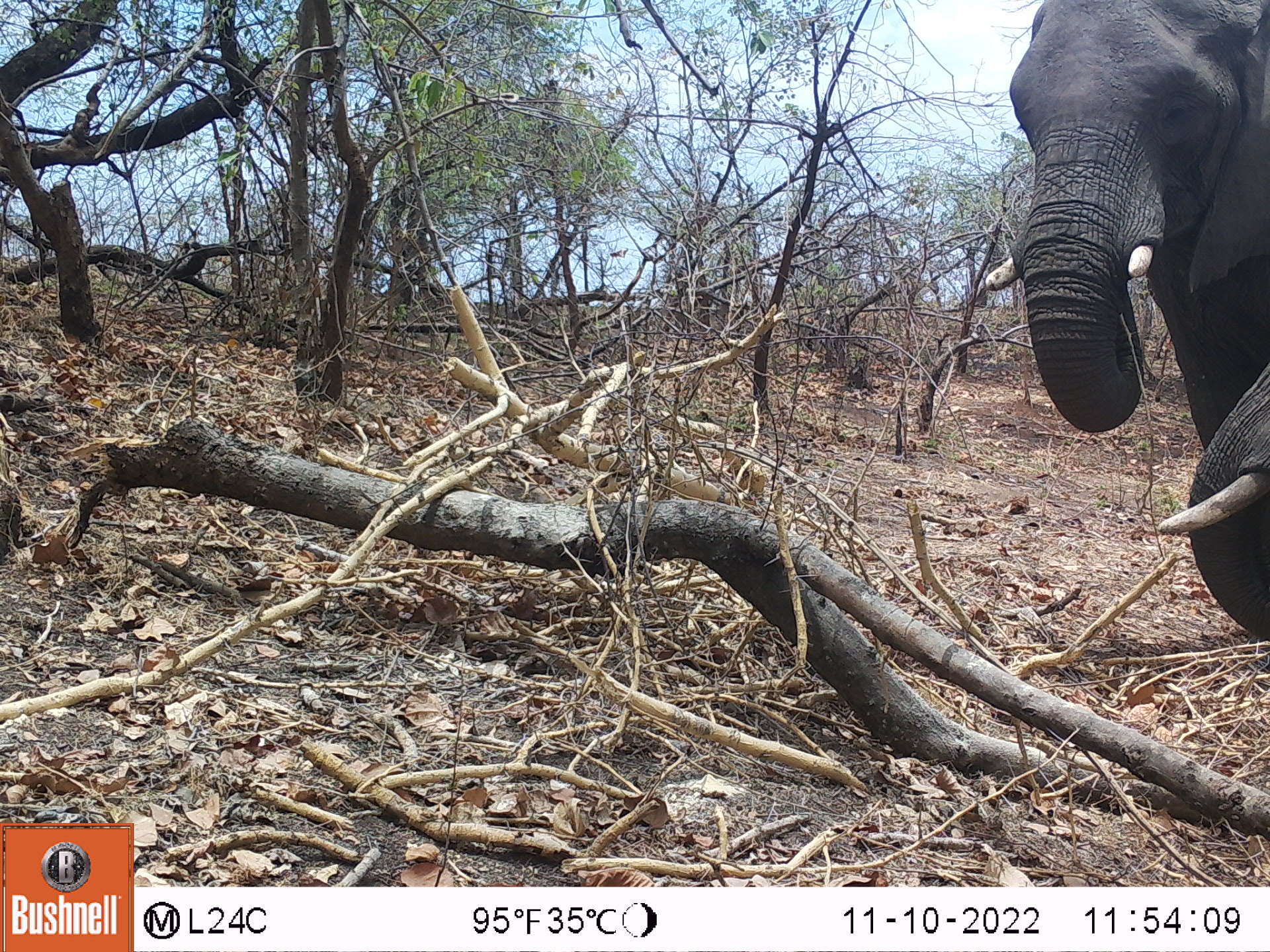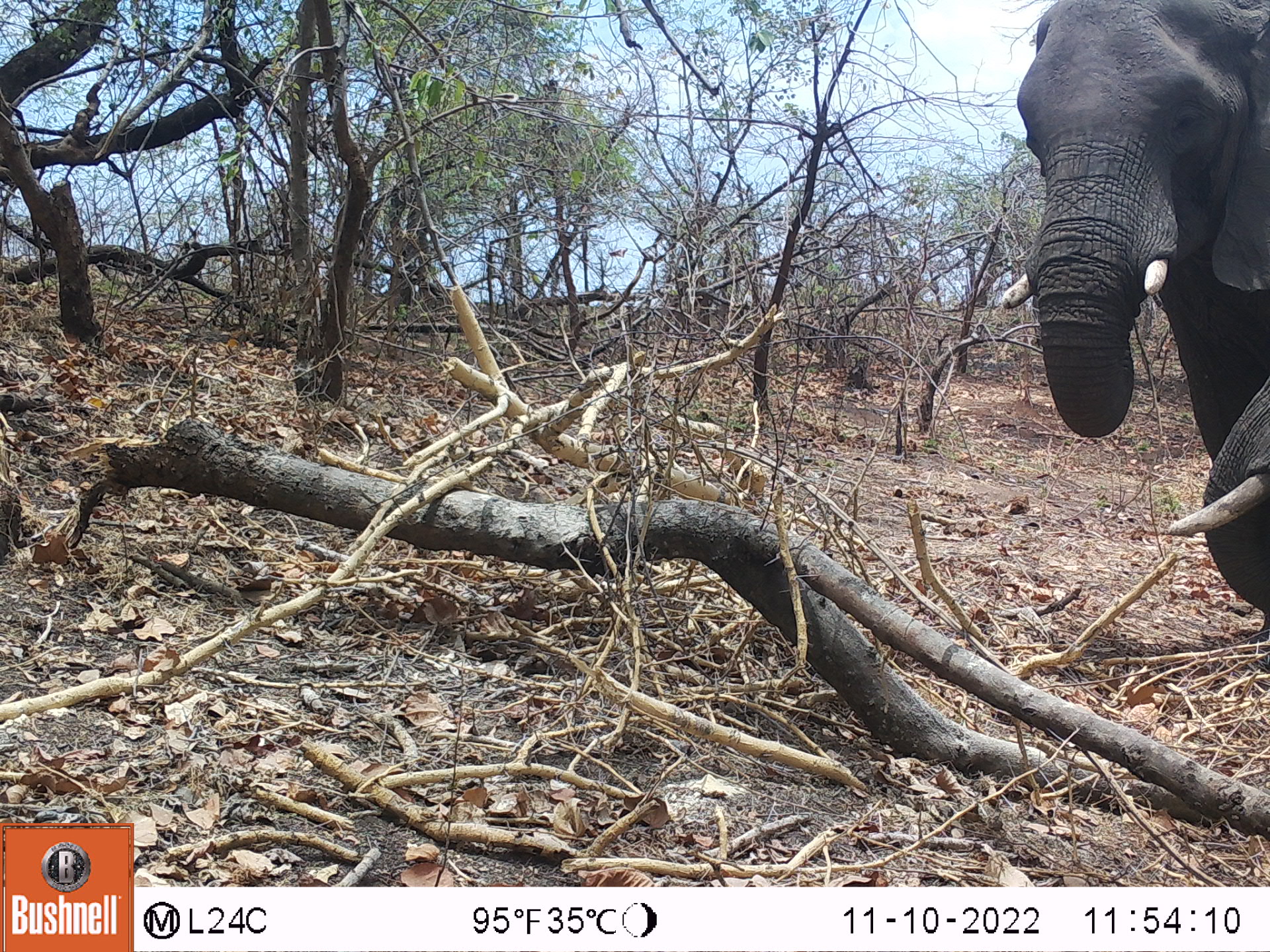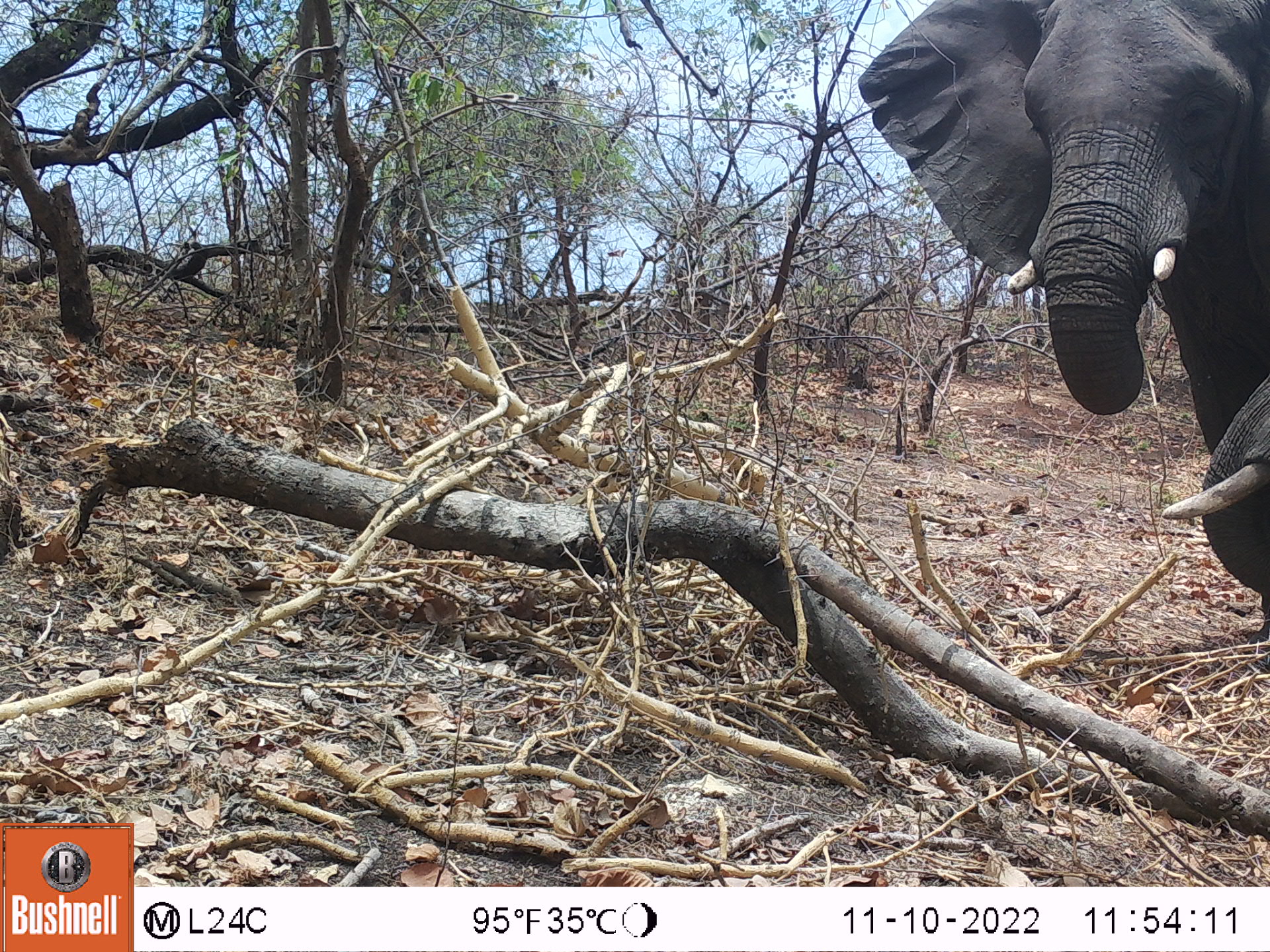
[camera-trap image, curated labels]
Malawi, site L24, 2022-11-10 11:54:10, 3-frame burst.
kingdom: Animalia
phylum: Chordata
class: Mammalia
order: Proboscidea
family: Elephantidae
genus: Loxodonta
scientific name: Loxodonta africana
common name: african savanna elephant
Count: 2.